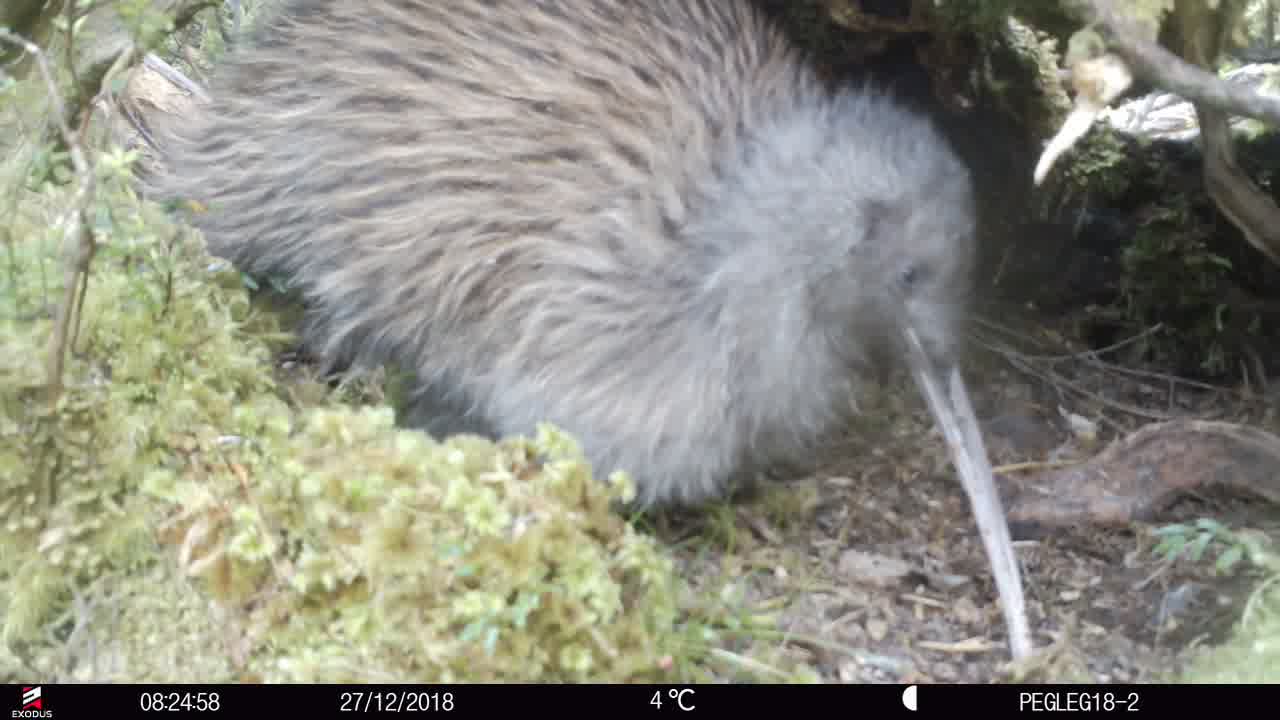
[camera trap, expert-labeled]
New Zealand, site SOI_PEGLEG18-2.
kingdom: Animalia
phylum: Chordata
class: Aves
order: Apterygiformes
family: Apterygidae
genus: Apteryx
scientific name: Apteryx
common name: kiwi